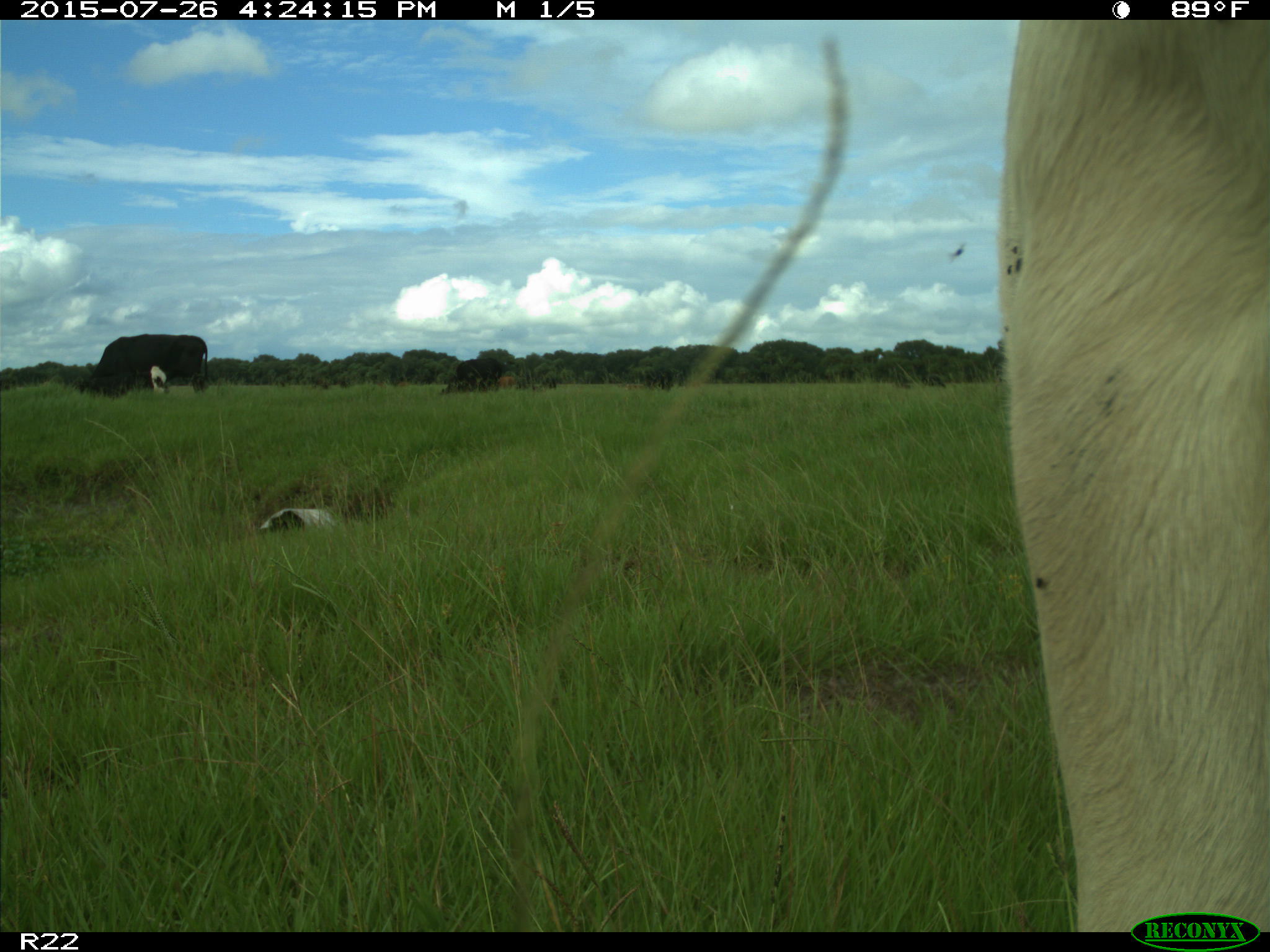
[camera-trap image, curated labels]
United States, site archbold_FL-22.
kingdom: Animalia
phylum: Chordata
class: Mammalia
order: Artiodactyla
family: Bovidae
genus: Bos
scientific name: Bos taurus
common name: domestic cow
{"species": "Bos taurus (domestic cow)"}